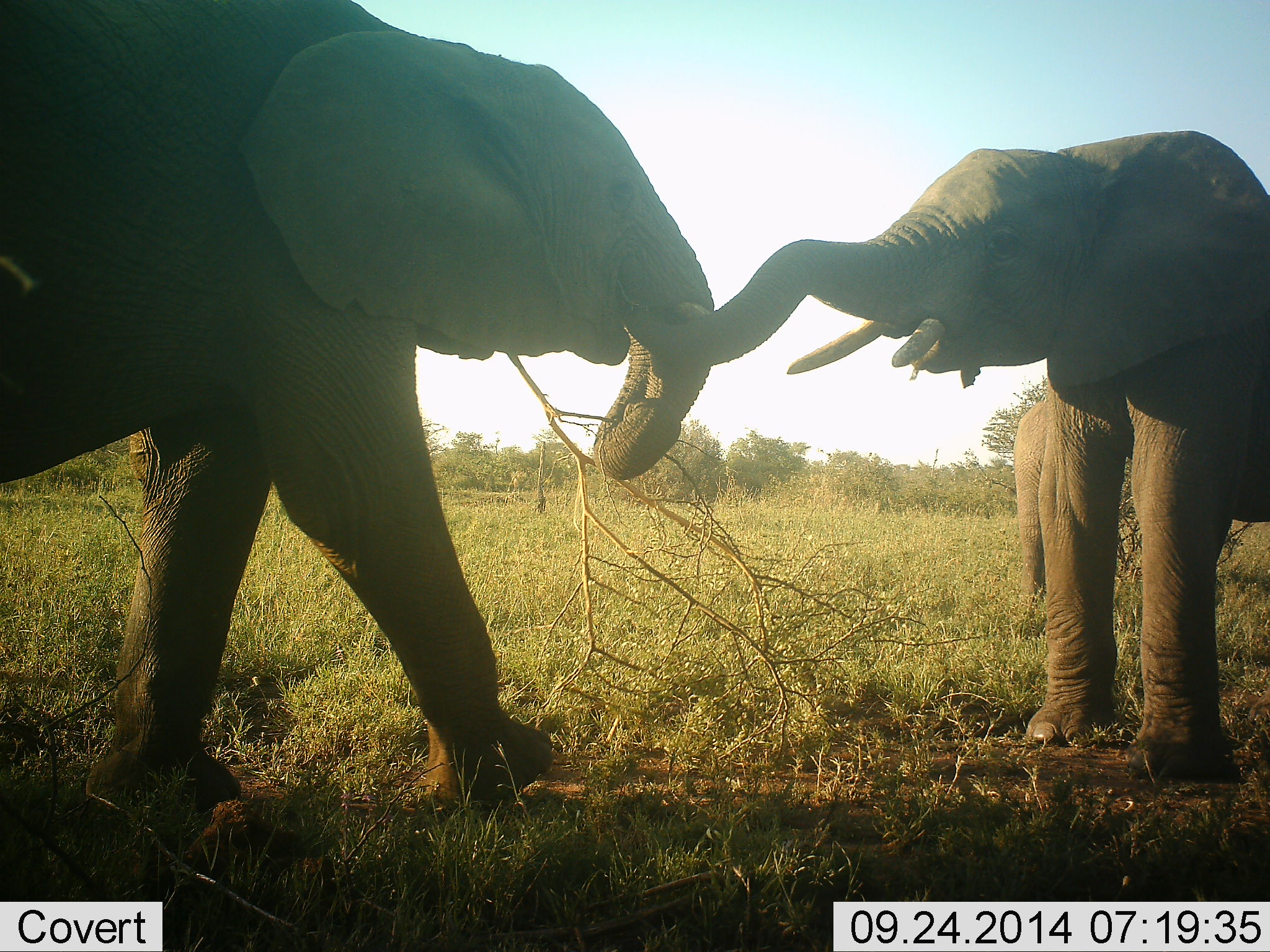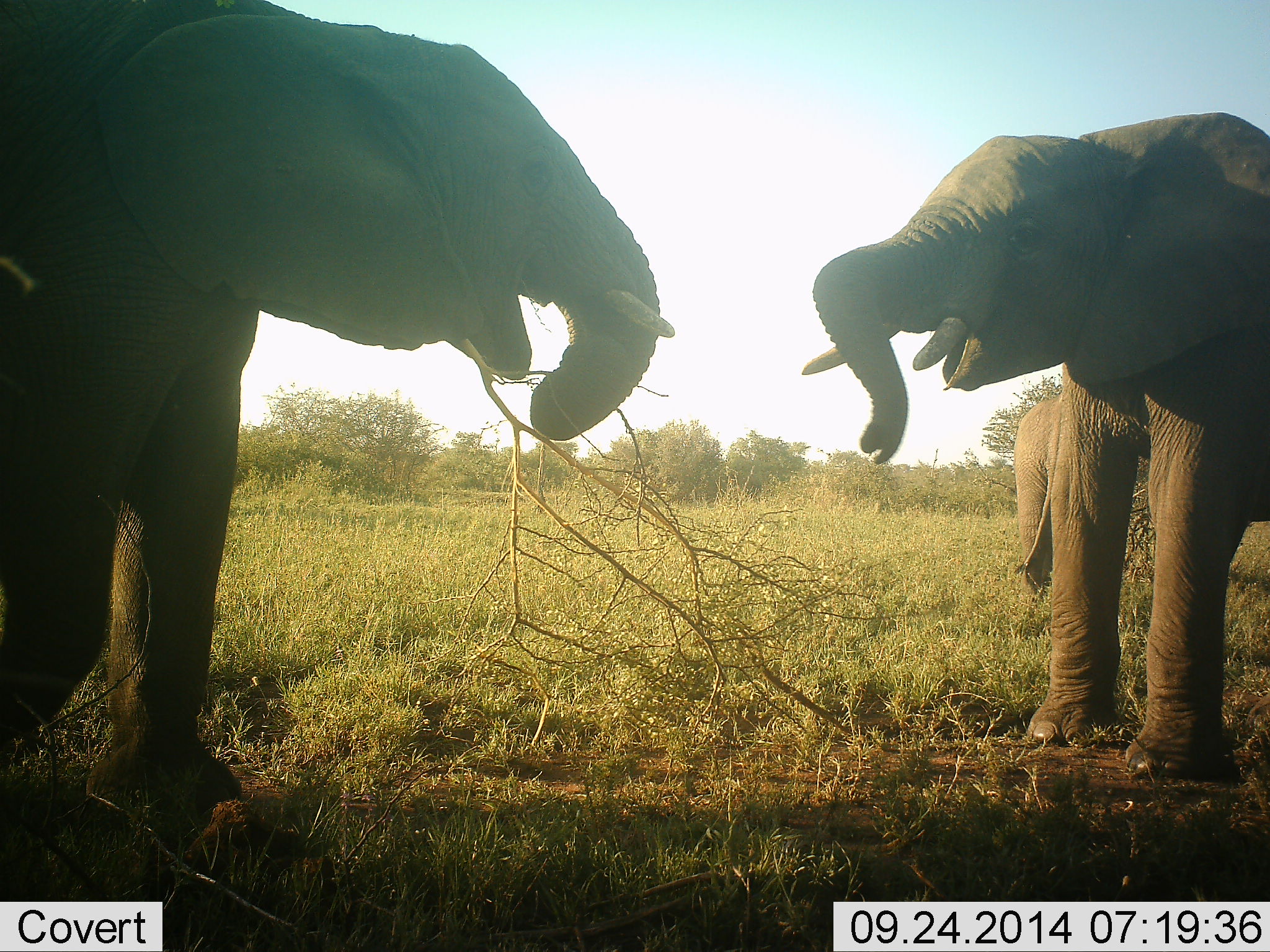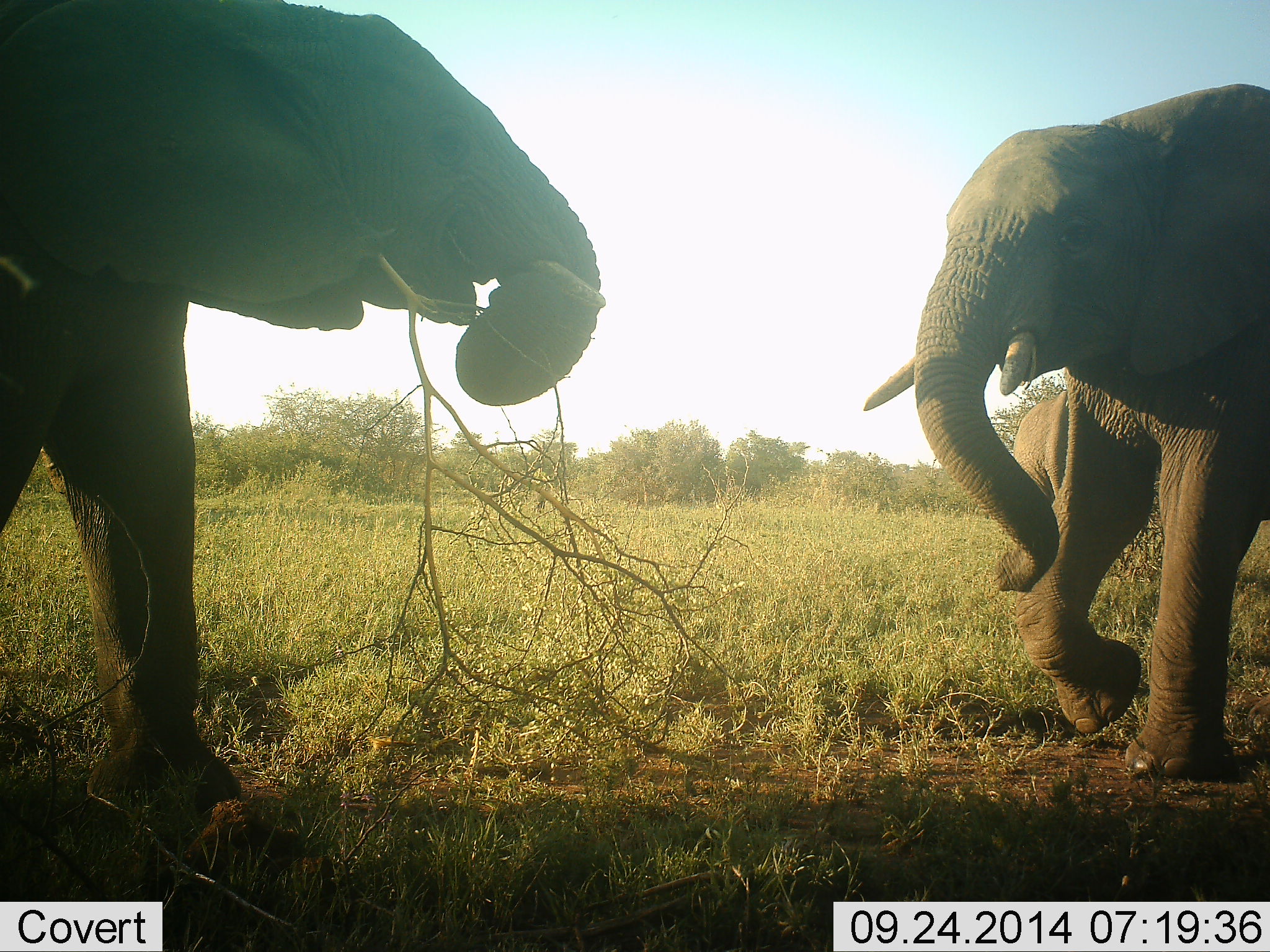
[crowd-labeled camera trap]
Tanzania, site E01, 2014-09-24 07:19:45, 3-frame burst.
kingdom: Animalia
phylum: Chordata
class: Mammalia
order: Proboscidea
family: Elephantidae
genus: Loxodonta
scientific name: Loxodonta africana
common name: african bush elephant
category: elephant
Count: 3.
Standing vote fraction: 50%.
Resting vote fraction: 0%.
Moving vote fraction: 10%.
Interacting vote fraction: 100%.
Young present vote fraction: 0%.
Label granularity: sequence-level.